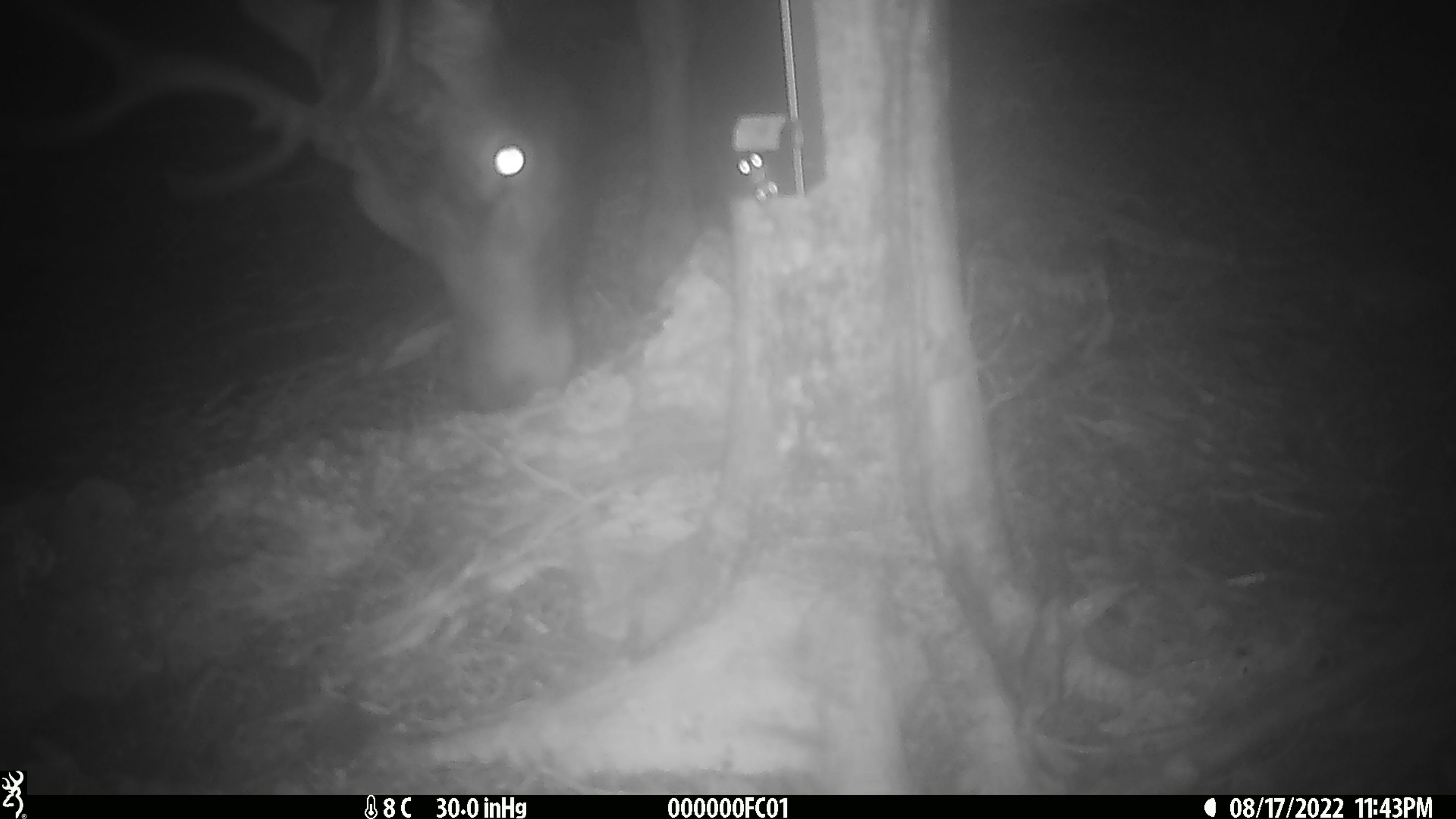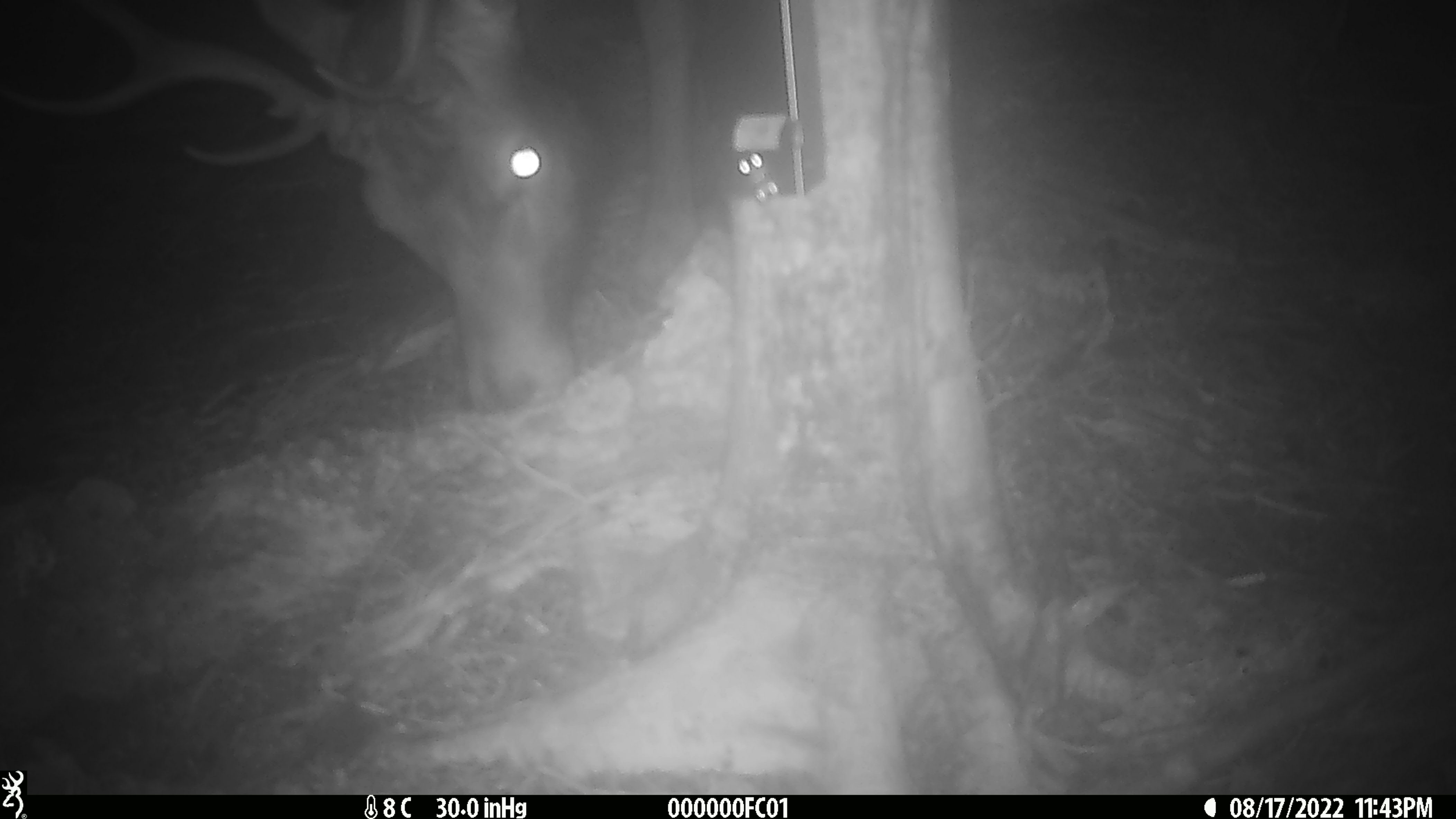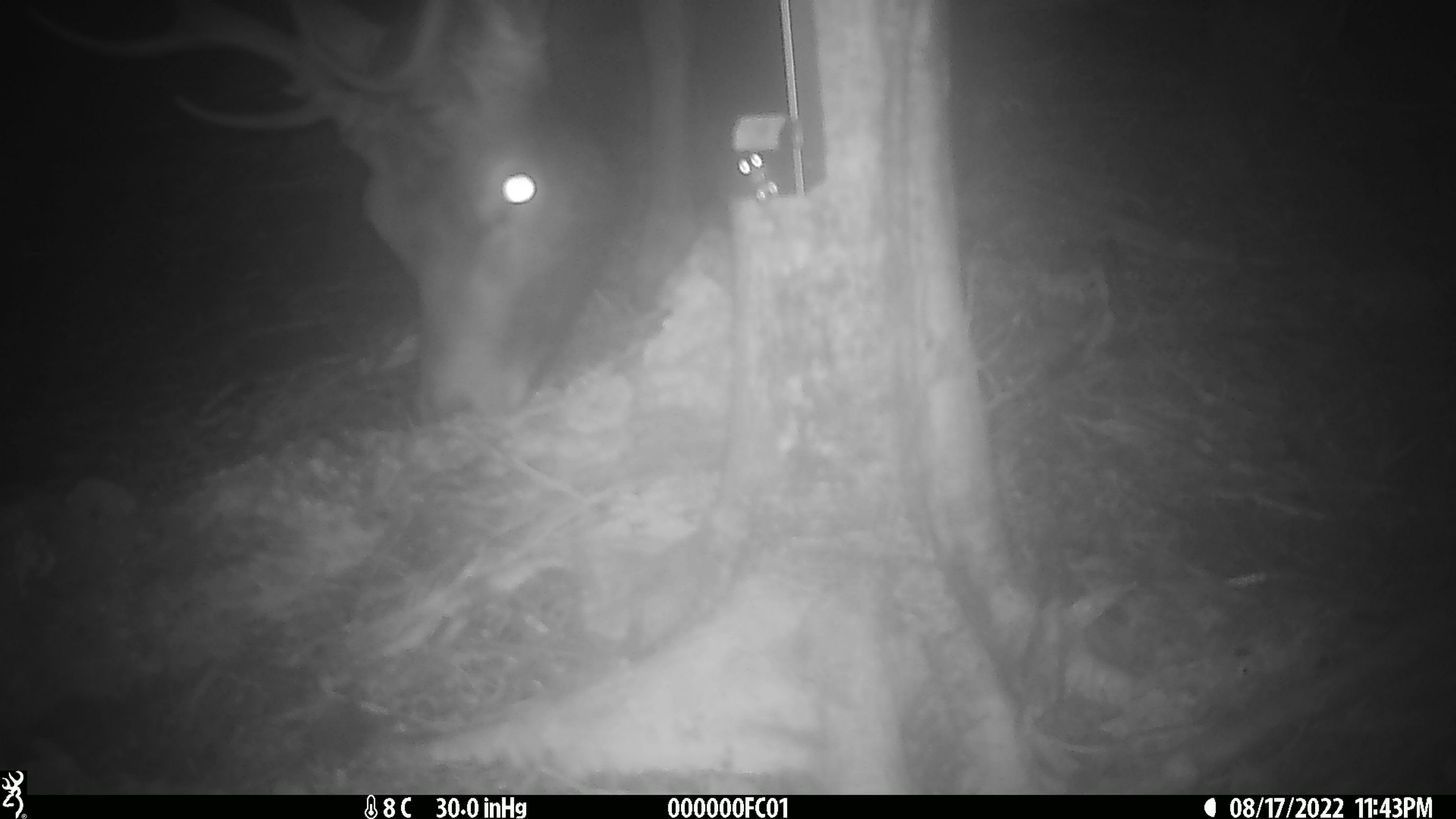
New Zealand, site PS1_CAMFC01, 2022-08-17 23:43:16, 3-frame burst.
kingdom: Animalia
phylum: Chordata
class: Mammalia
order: Artiodactyla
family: Cervidae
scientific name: Cervidae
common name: deer